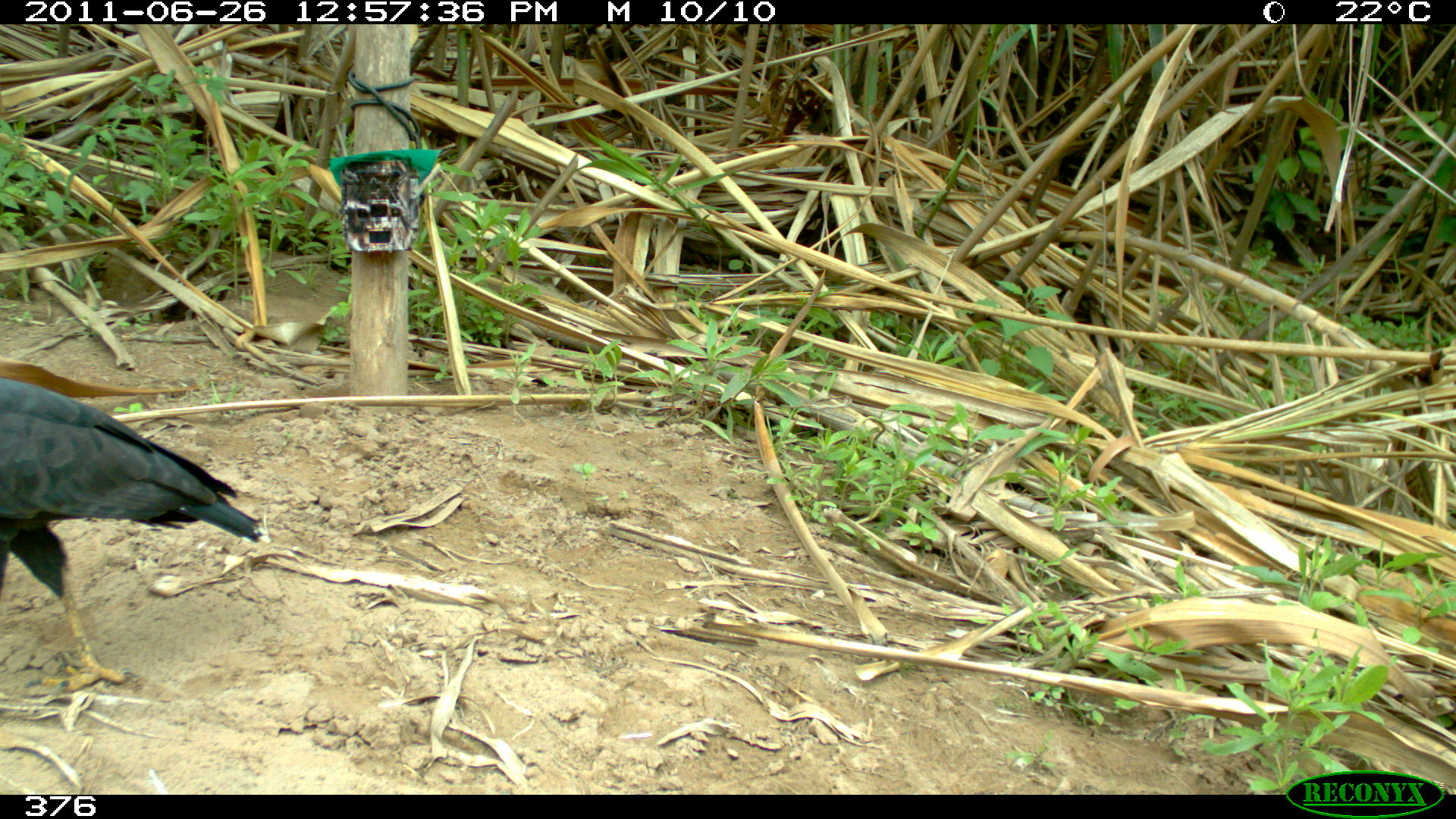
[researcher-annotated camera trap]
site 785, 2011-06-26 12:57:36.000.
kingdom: Animalia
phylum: Chordata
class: Aves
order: Accipitriformes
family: Accipitridae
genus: Buteogallus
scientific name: Buteogallus urubitinga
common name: great black hawk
Buteogallus urubitinga (great black hawk).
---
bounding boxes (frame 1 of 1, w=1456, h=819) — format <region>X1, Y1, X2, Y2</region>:
buteogallus urubitinga: <region>0, 369, 265, 692</region>